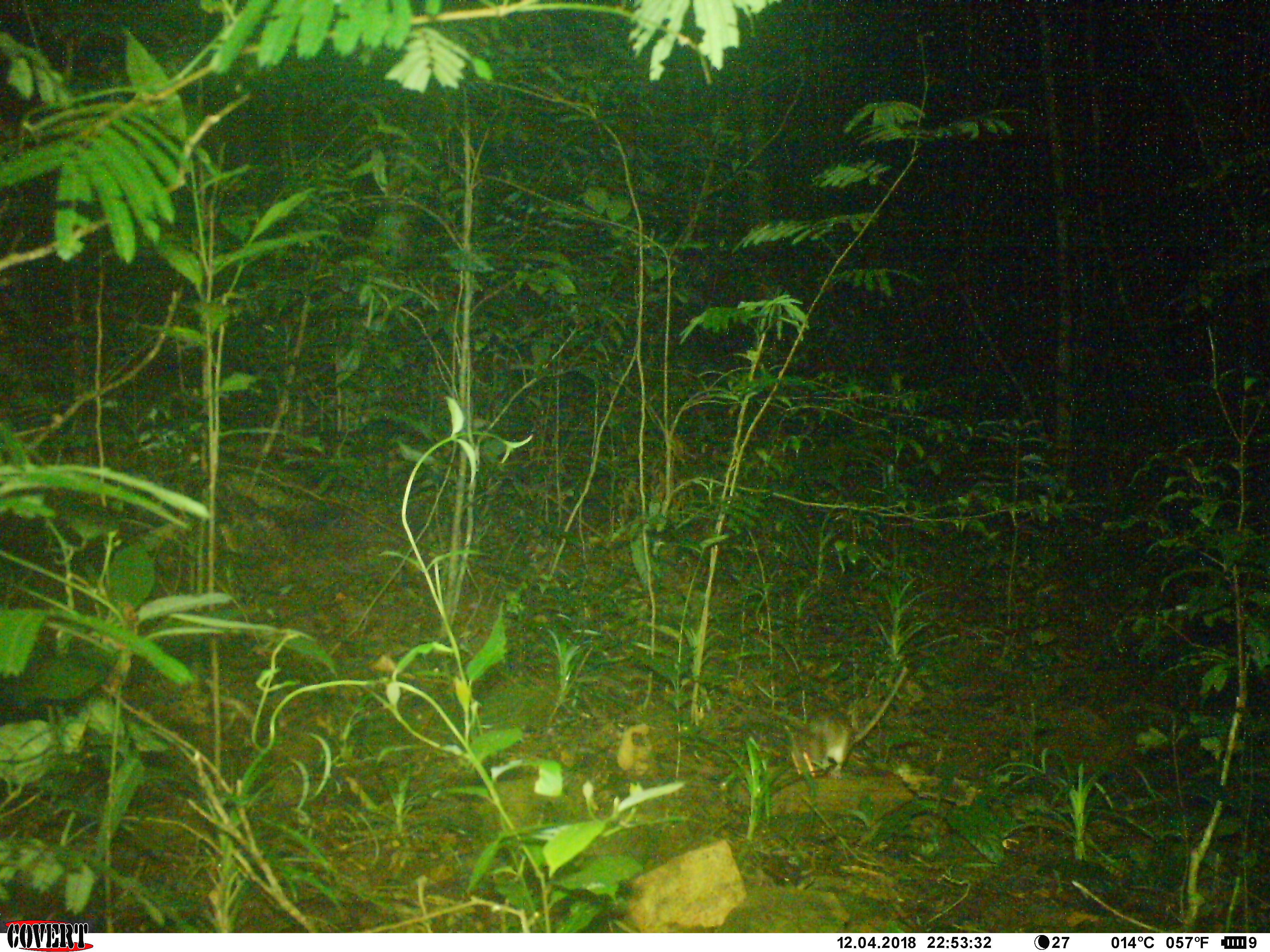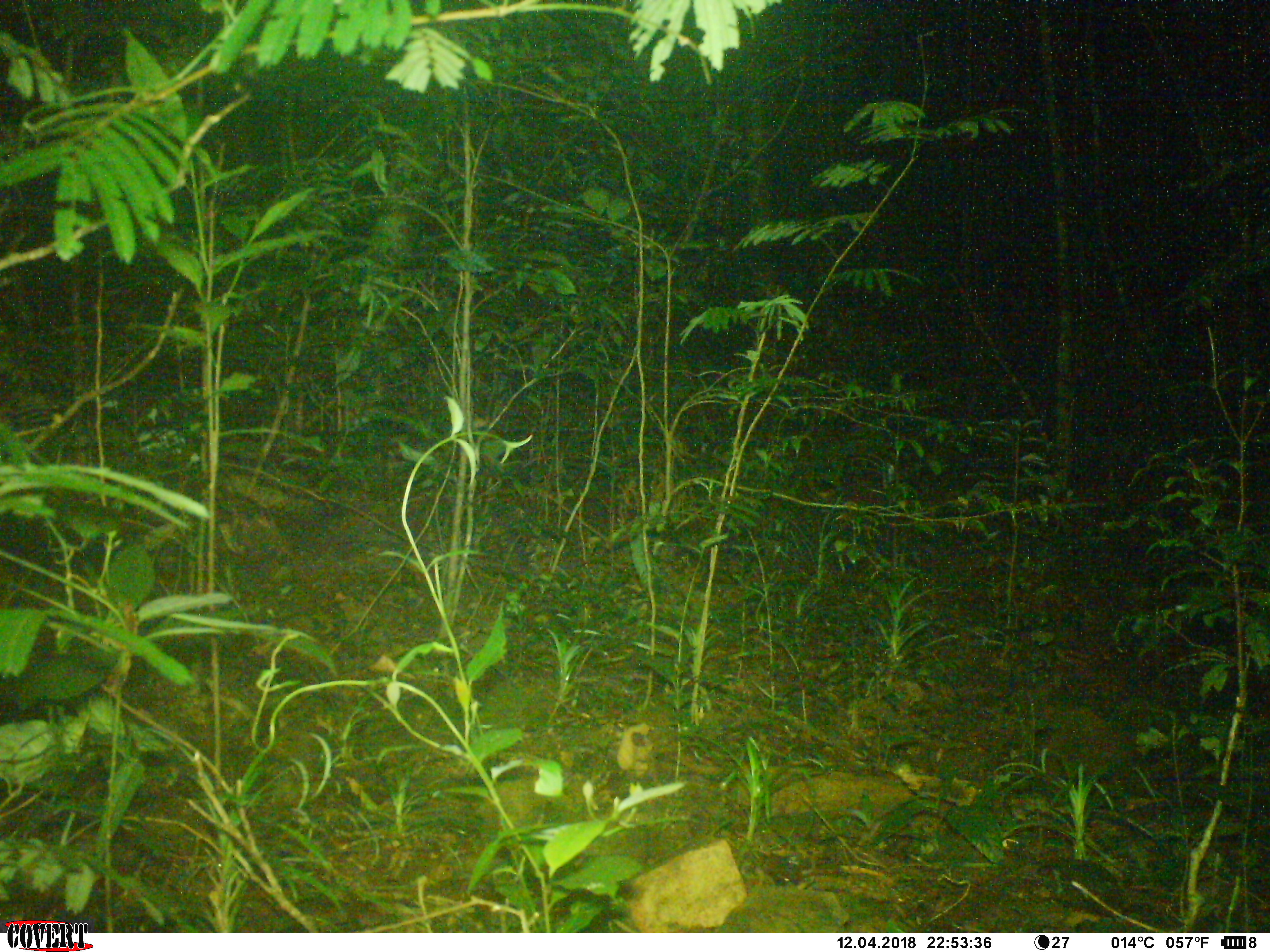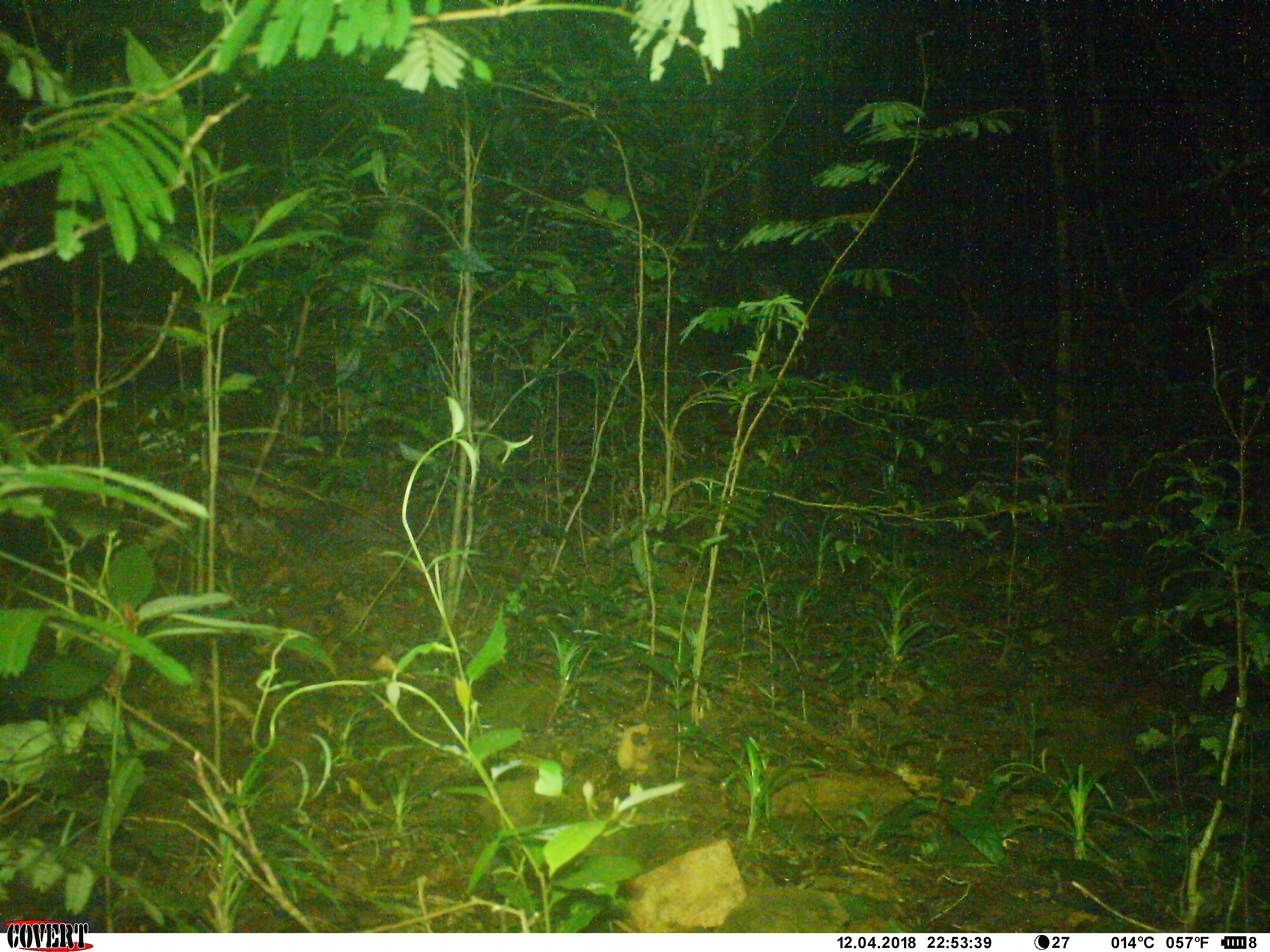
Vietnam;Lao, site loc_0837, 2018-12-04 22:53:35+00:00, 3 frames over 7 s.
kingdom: Animalia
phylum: Chordata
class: Mammalia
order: Rodentia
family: Muridae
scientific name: Muridae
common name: old-world mice and rats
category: unidentified murid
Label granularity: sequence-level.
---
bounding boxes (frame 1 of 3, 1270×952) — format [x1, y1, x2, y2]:
unidentified murid: [791, 664, 908, 779]